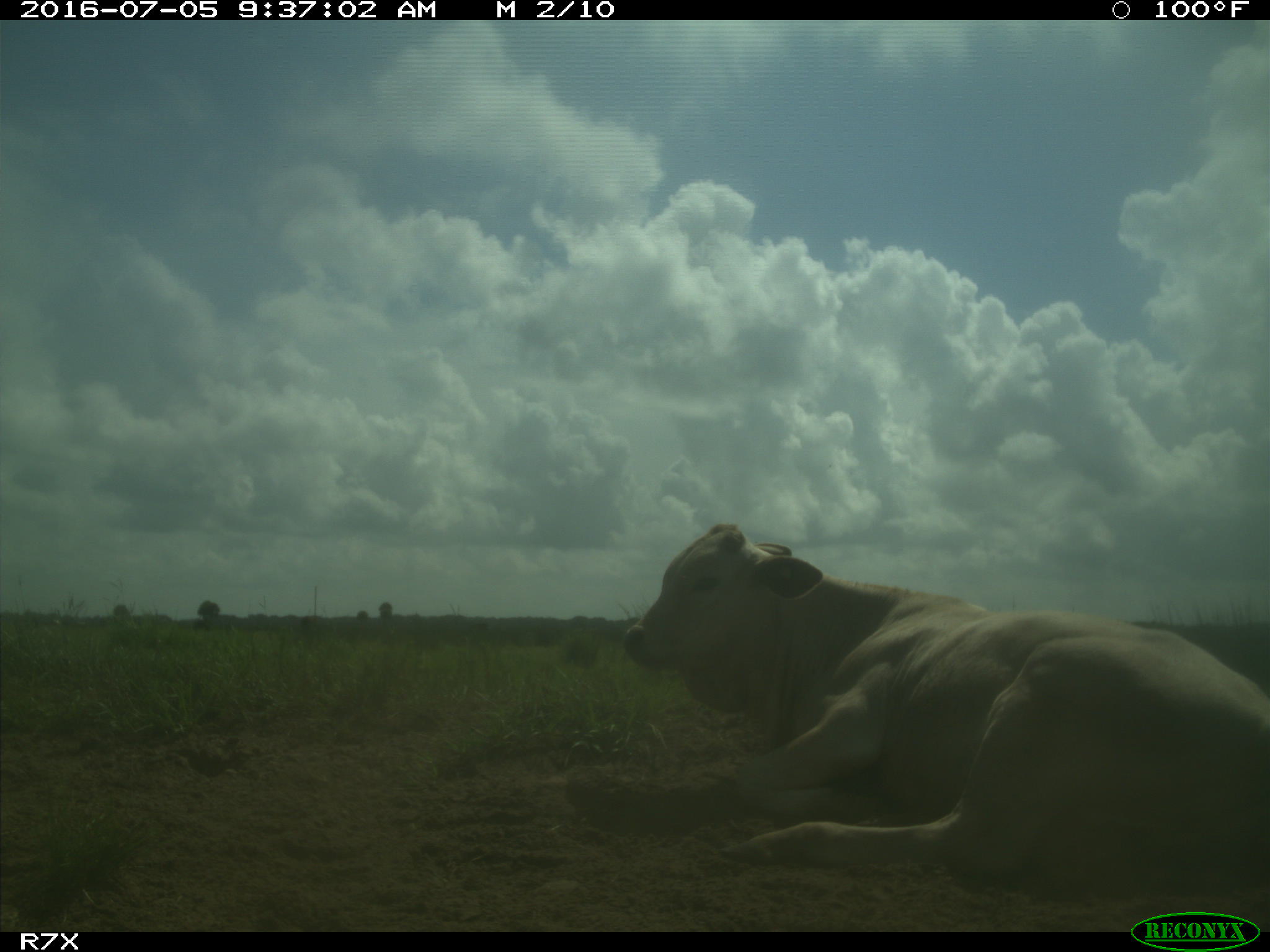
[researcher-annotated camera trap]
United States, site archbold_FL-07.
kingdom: Animalia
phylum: Chordata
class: Mammalia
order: Artiodactyla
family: Bovidae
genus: Bos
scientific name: Bos taurus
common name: domestic cow